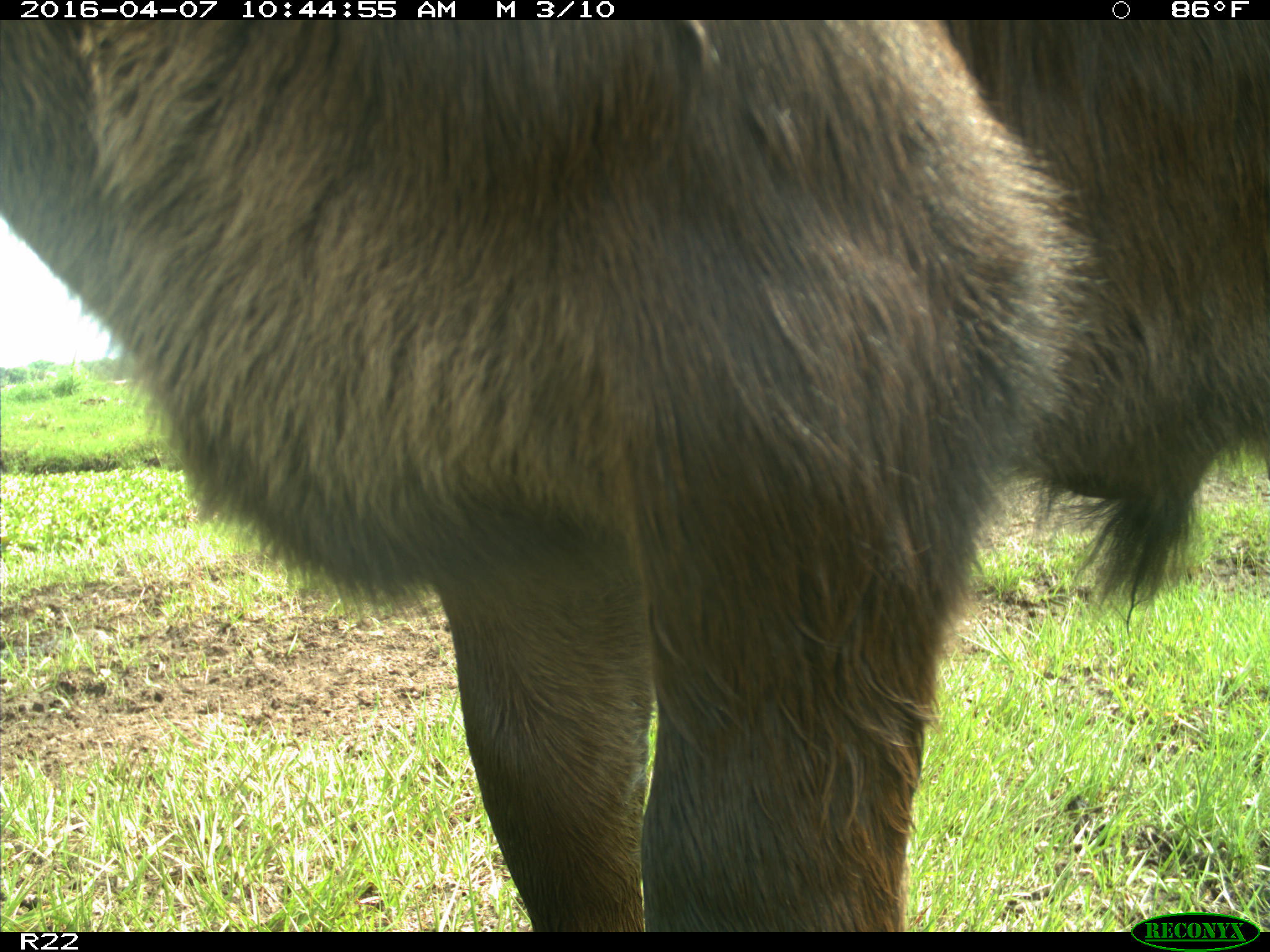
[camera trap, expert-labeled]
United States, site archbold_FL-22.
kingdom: Animalia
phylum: Chordata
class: Mammalia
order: Artiodactyla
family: Bovidae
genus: Bos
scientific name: Bos taurus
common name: domestic cow